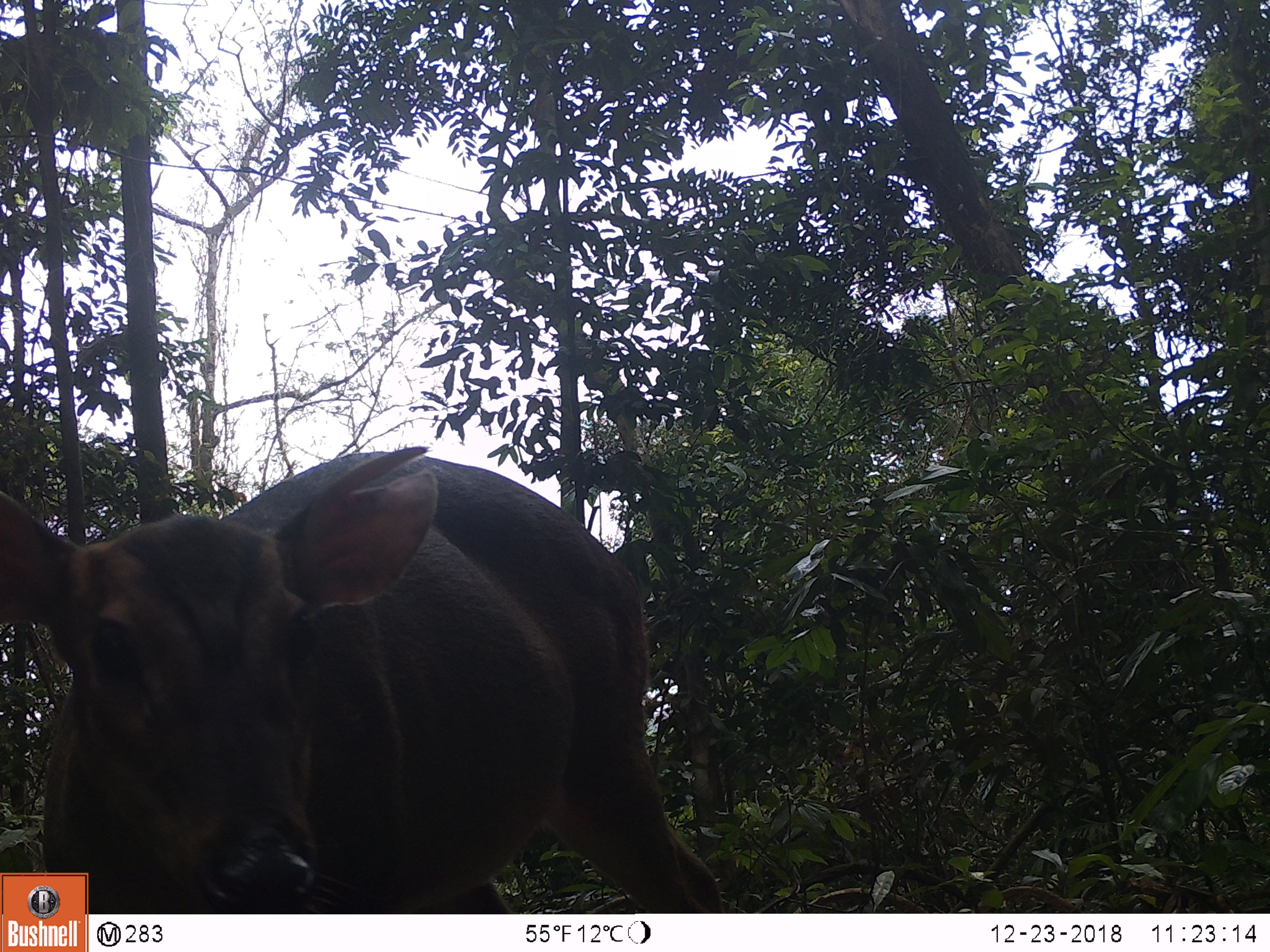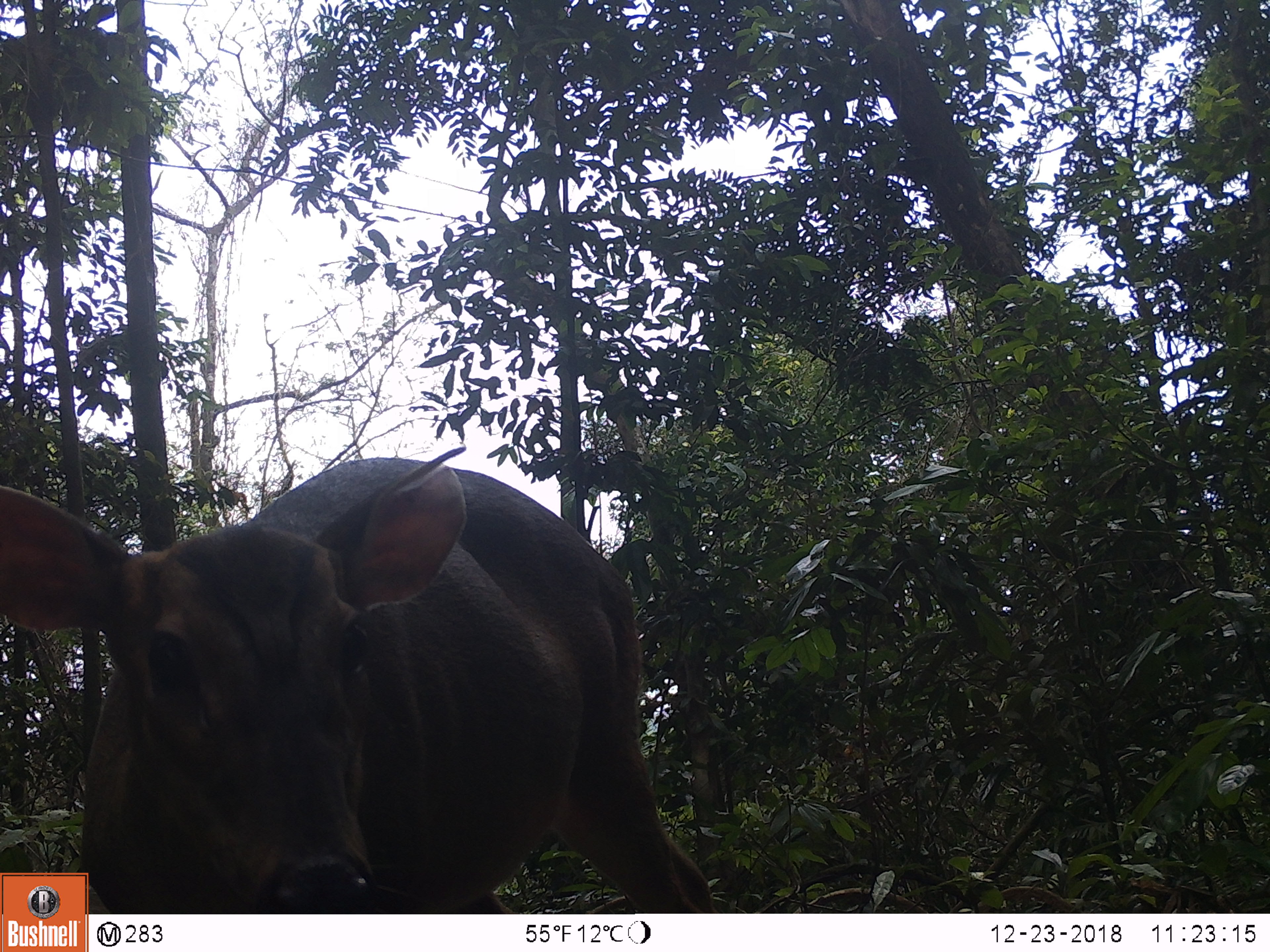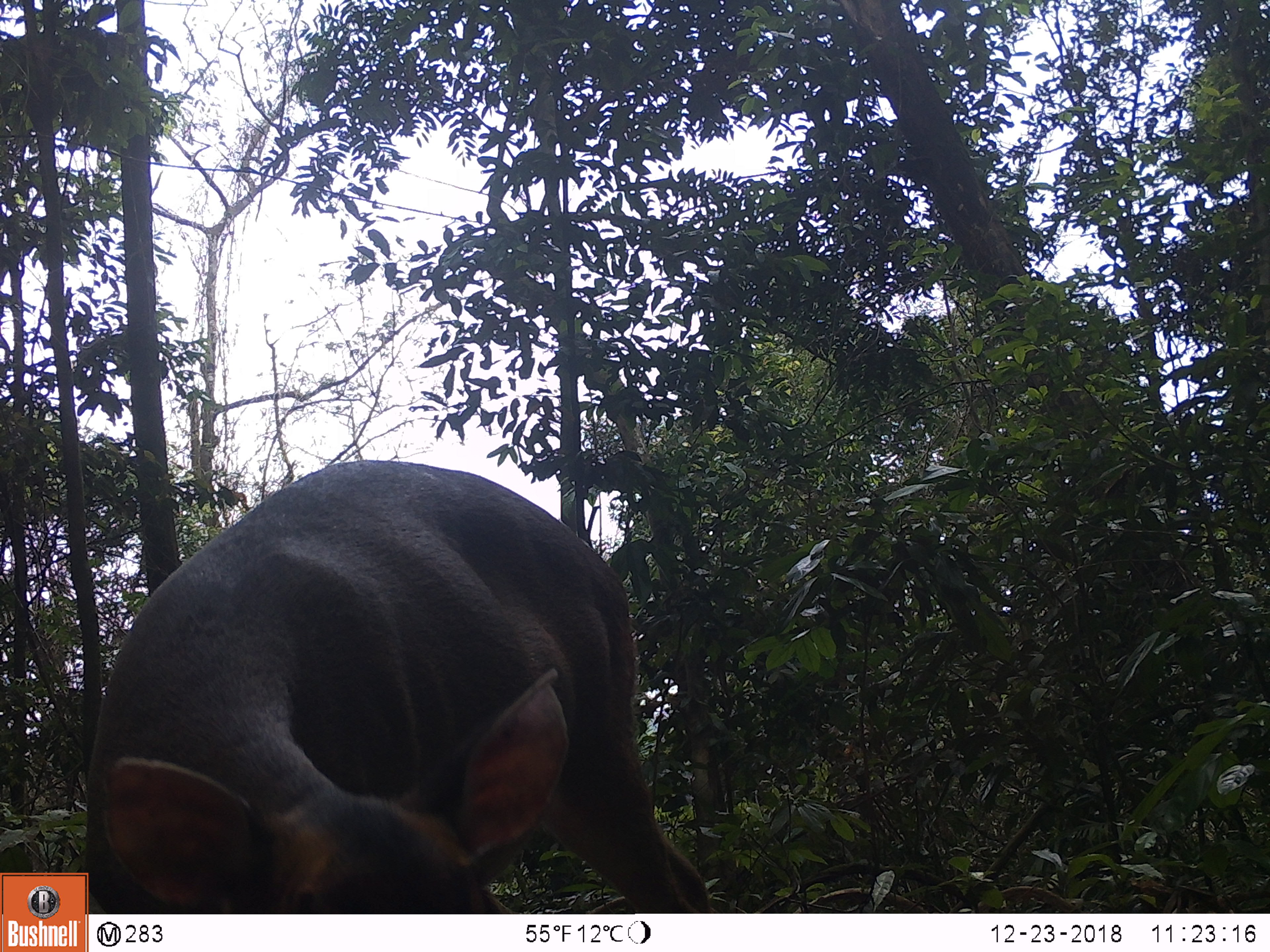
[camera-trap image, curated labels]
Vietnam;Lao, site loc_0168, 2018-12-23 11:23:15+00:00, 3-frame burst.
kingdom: Animalia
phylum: Chordata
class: Mammalia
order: Artiodactyla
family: Cervidae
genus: Muntiacus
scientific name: Muntiacus vuquangensis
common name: large-antlered muntjac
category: large antlered muntjac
Large antlered muntjac (large-antlered muntjac) (Muntiacus vuquangensis). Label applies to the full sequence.